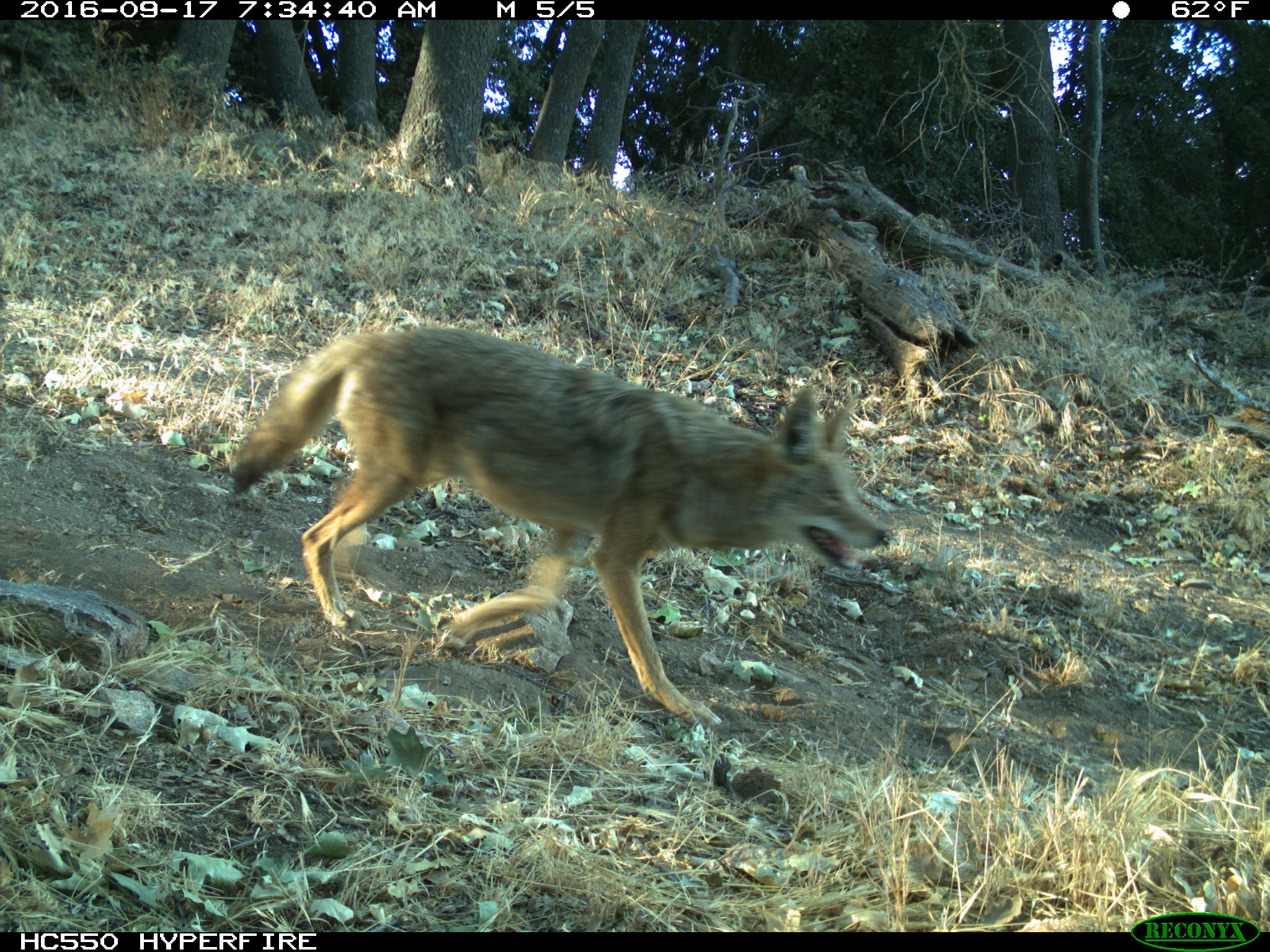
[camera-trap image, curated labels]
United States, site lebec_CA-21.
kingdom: Animalia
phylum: Chordata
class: Mammalia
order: Carnivora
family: Canidae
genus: Canis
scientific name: Canis latrans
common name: coyote